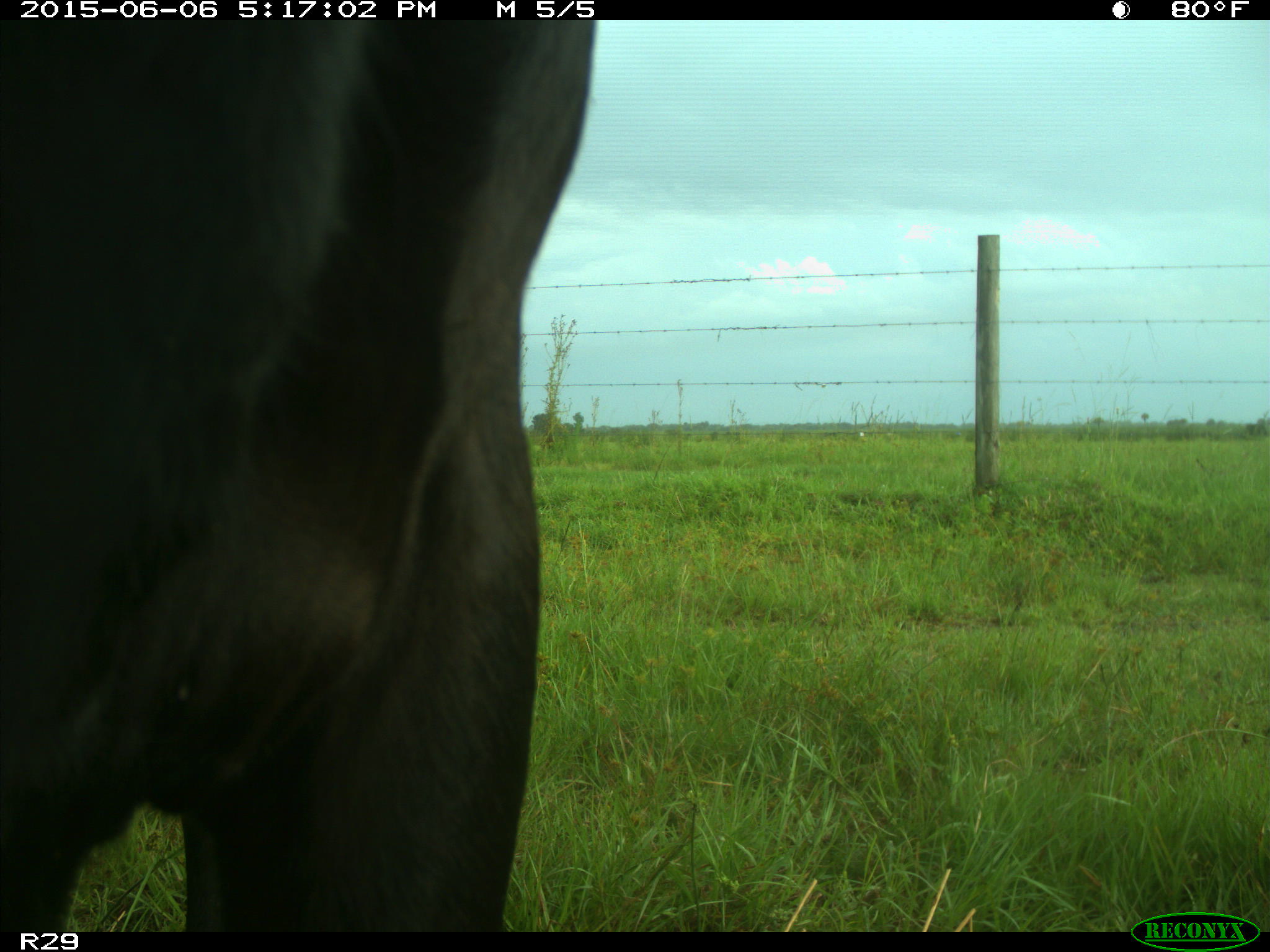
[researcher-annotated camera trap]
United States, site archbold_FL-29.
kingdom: Animalia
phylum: Chordata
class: Mammalia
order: Artiodactyla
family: Bovidae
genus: Bos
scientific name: Bos taurus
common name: domestic cow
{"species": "Bos taurus (domestic cow)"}